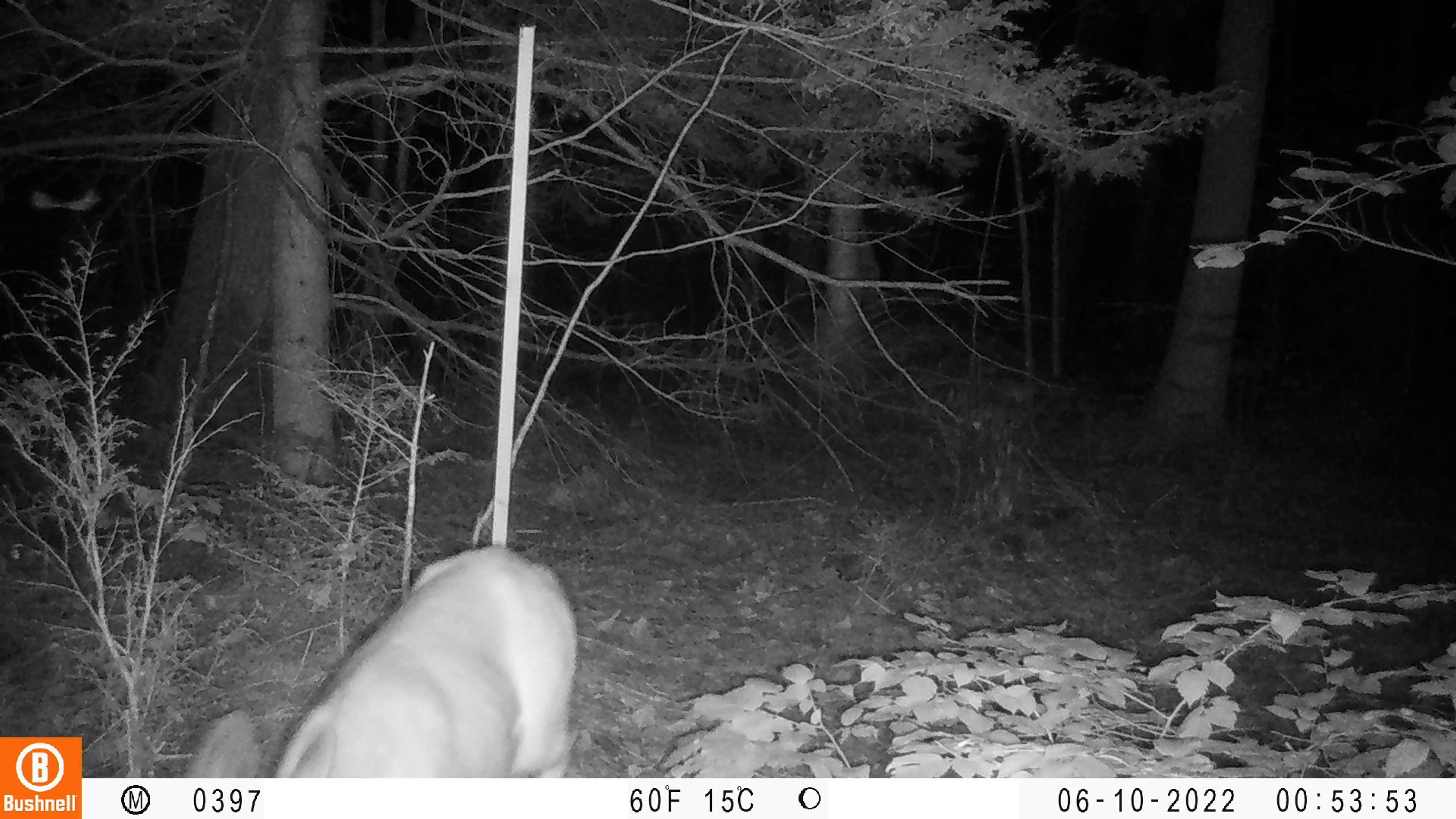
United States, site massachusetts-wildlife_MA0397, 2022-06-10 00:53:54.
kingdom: Animalia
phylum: Chordata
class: Mammalia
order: Artiodactyla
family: Cervidae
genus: Odocoileus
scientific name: Odocoileus virginianus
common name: white-tailed deer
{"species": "white-tailed deer (Odocoileus virginianus)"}